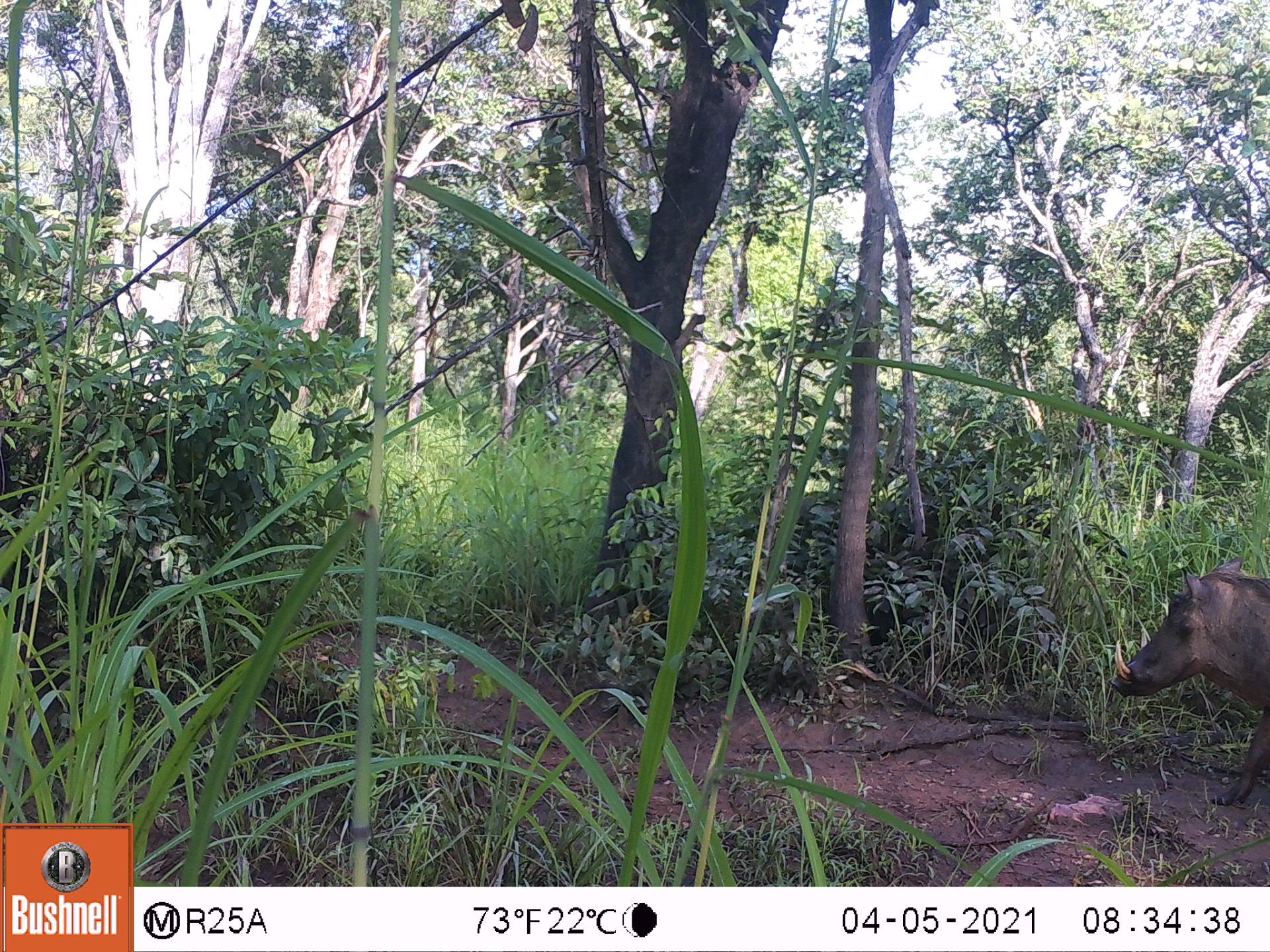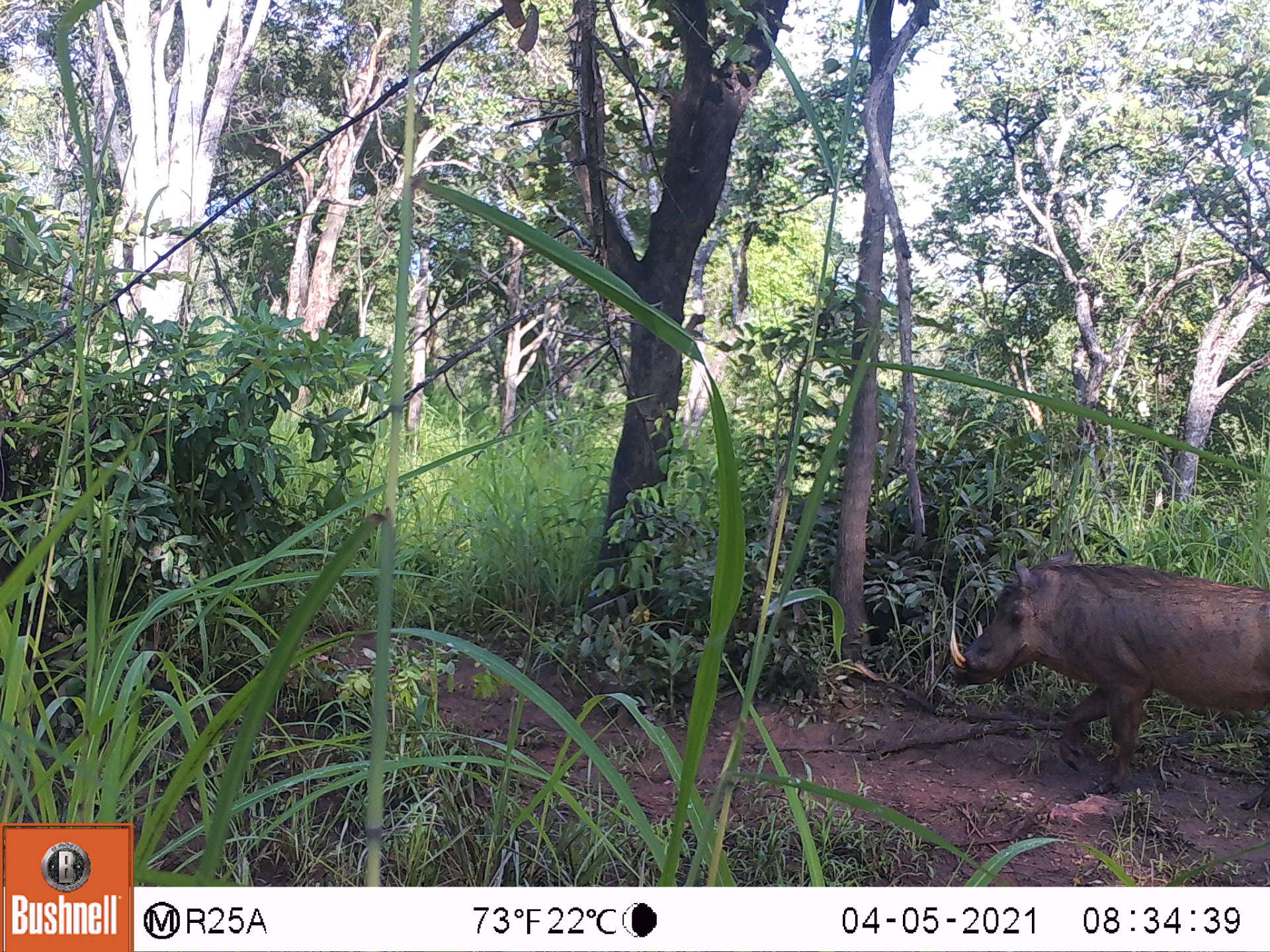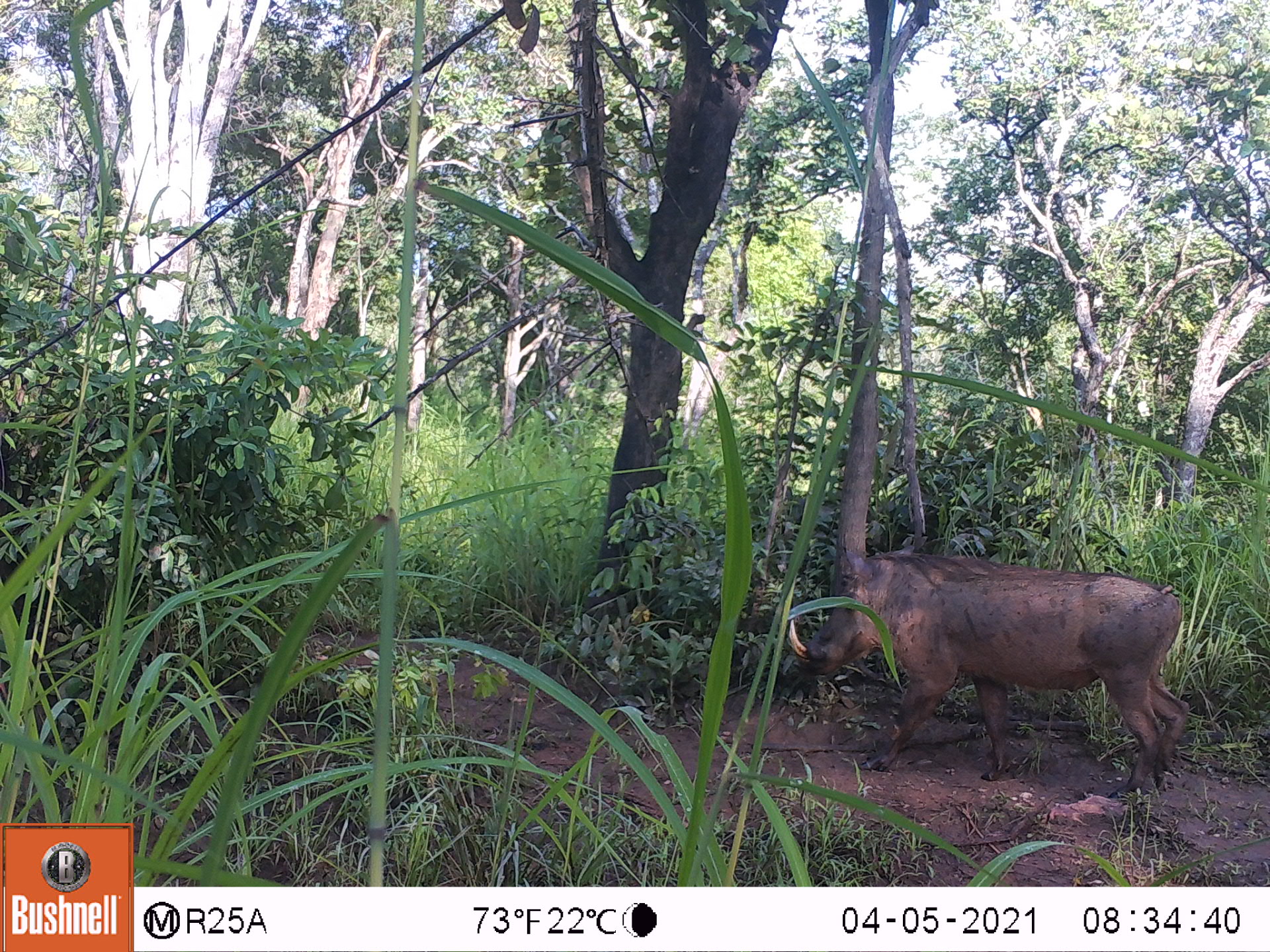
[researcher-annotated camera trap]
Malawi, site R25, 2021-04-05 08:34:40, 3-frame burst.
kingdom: Animalia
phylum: Chordata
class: Mammalia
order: Artiodactyla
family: Suidae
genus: Phacochoerus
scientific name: Phacochoerus africanus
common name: common warthog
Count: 1.